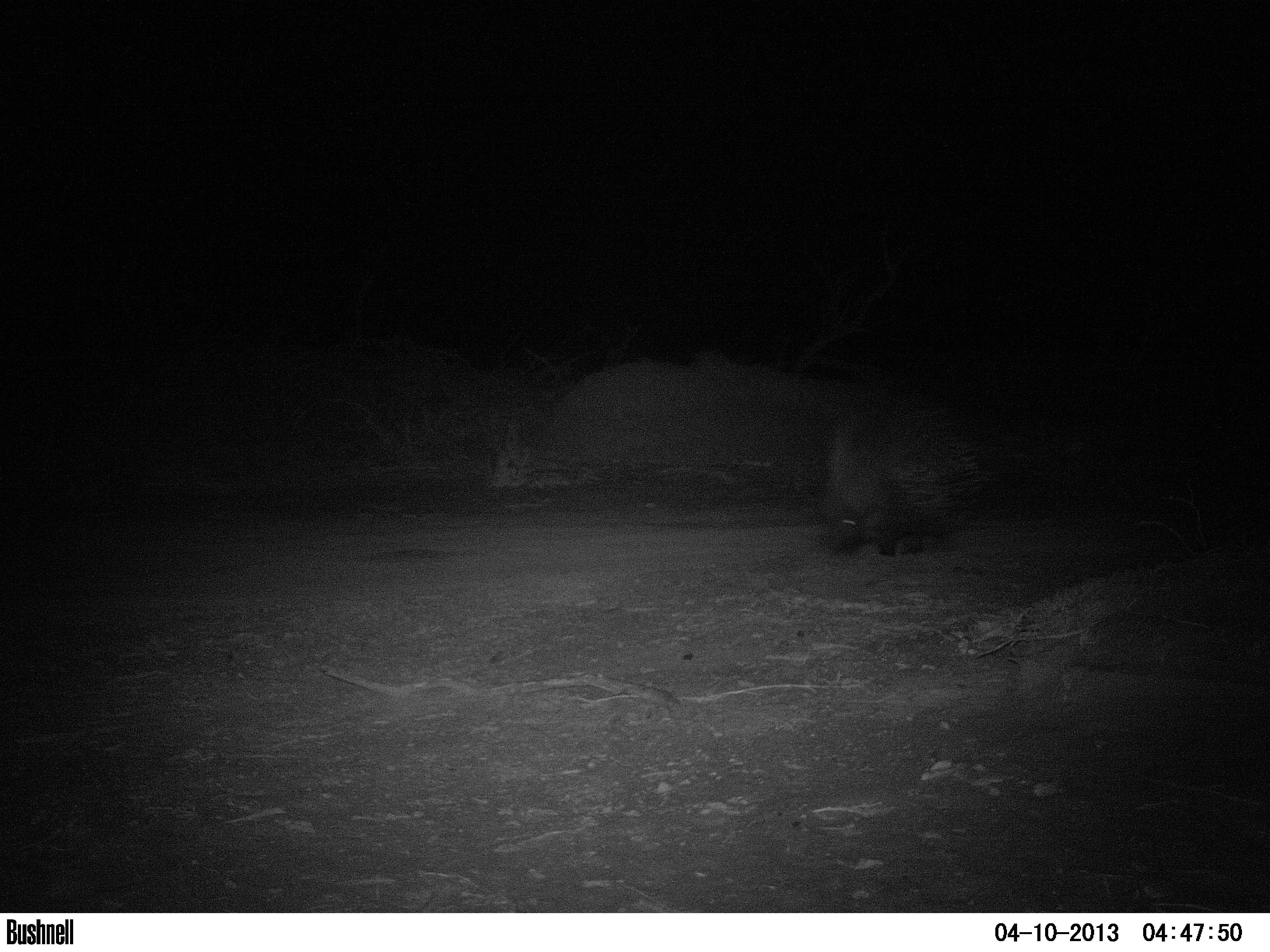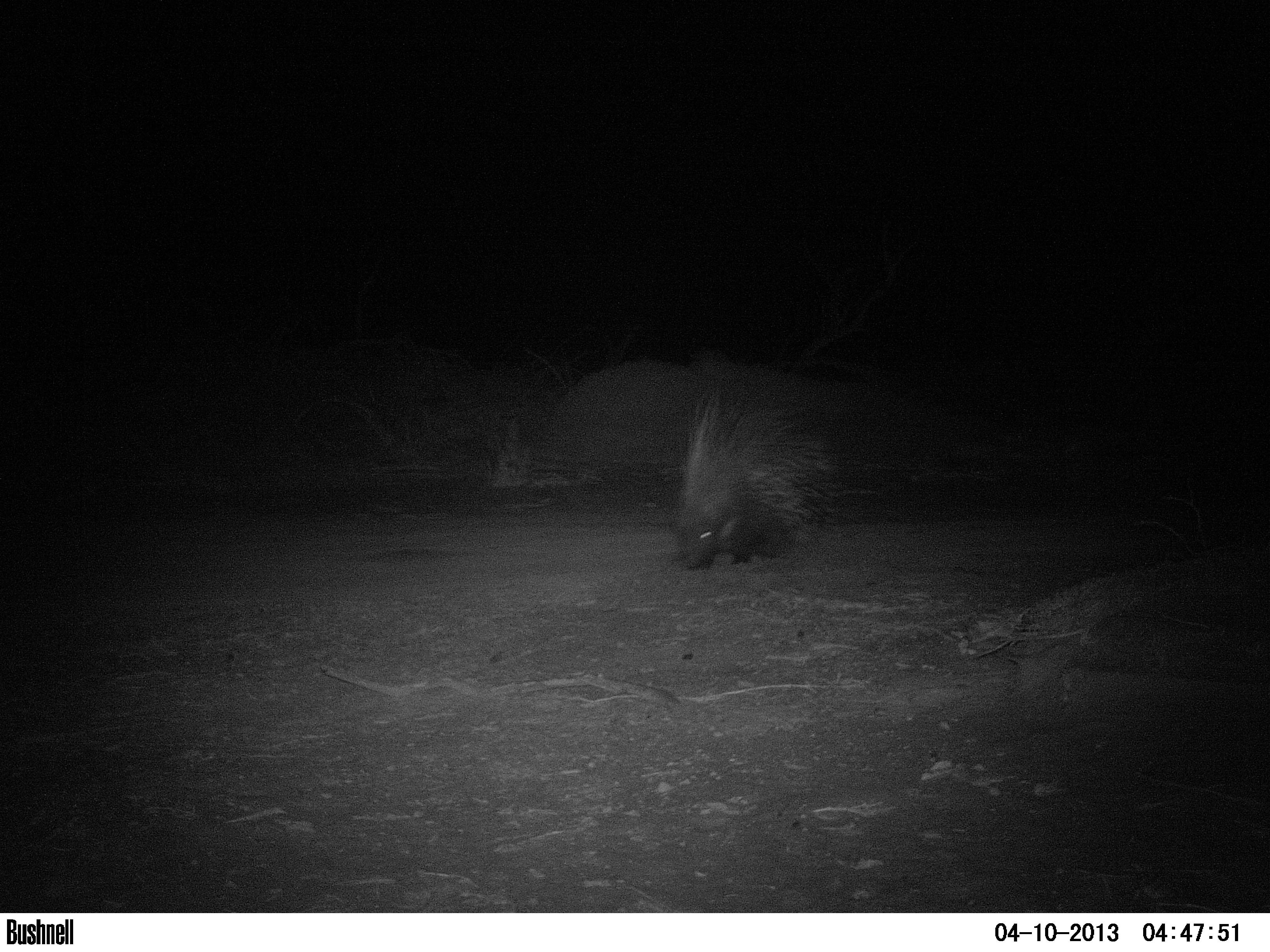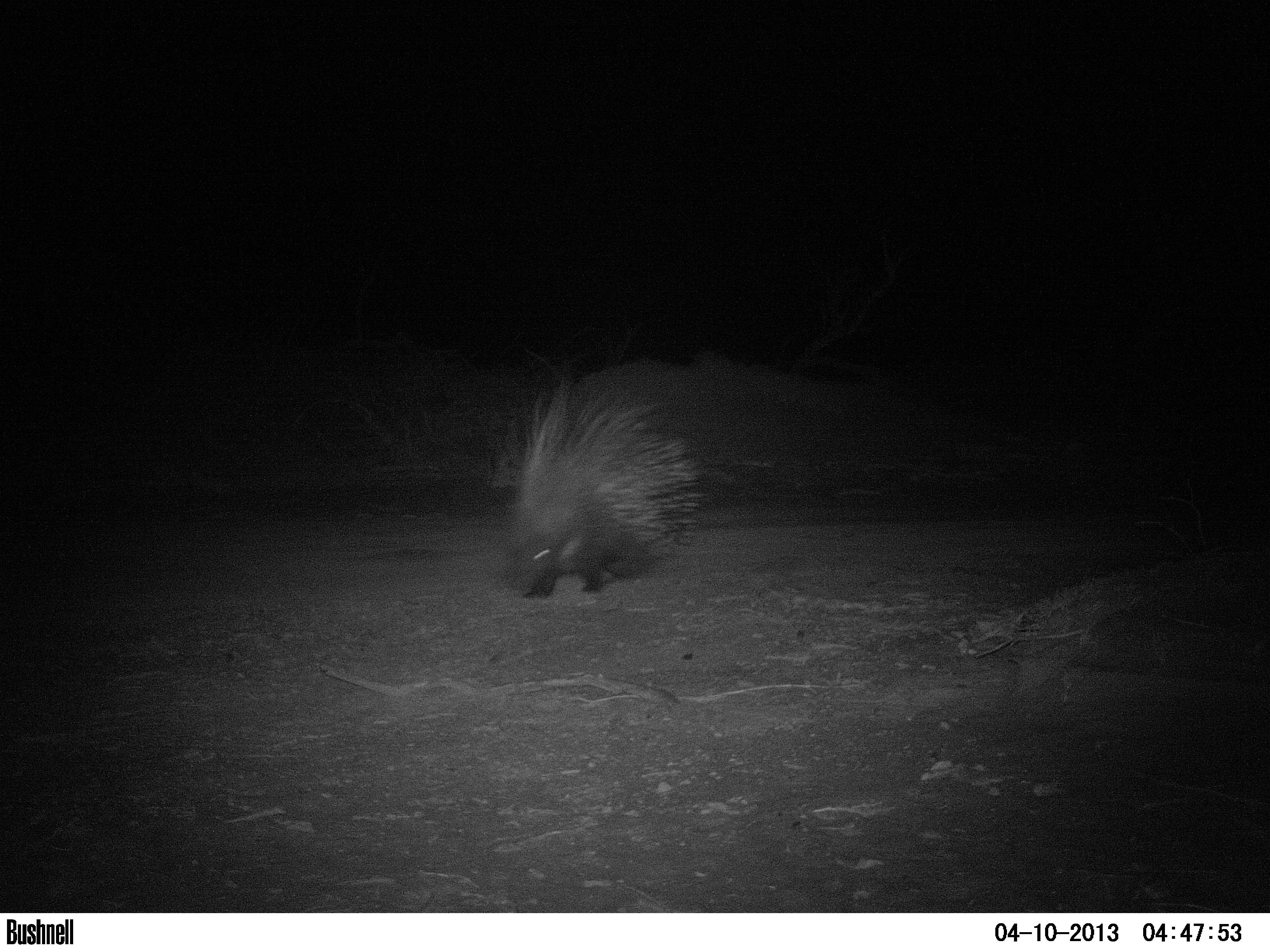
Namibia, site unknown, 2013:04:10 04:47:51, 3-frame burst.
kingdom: Animalia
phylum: Chordata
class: Mammalia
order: Rodentia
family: Hystricidae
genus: Hystrix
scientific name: Hystrix africaeaustralis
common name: cape porcupine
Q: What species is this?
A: Hystrix africaeaustralis (cape porcupine).